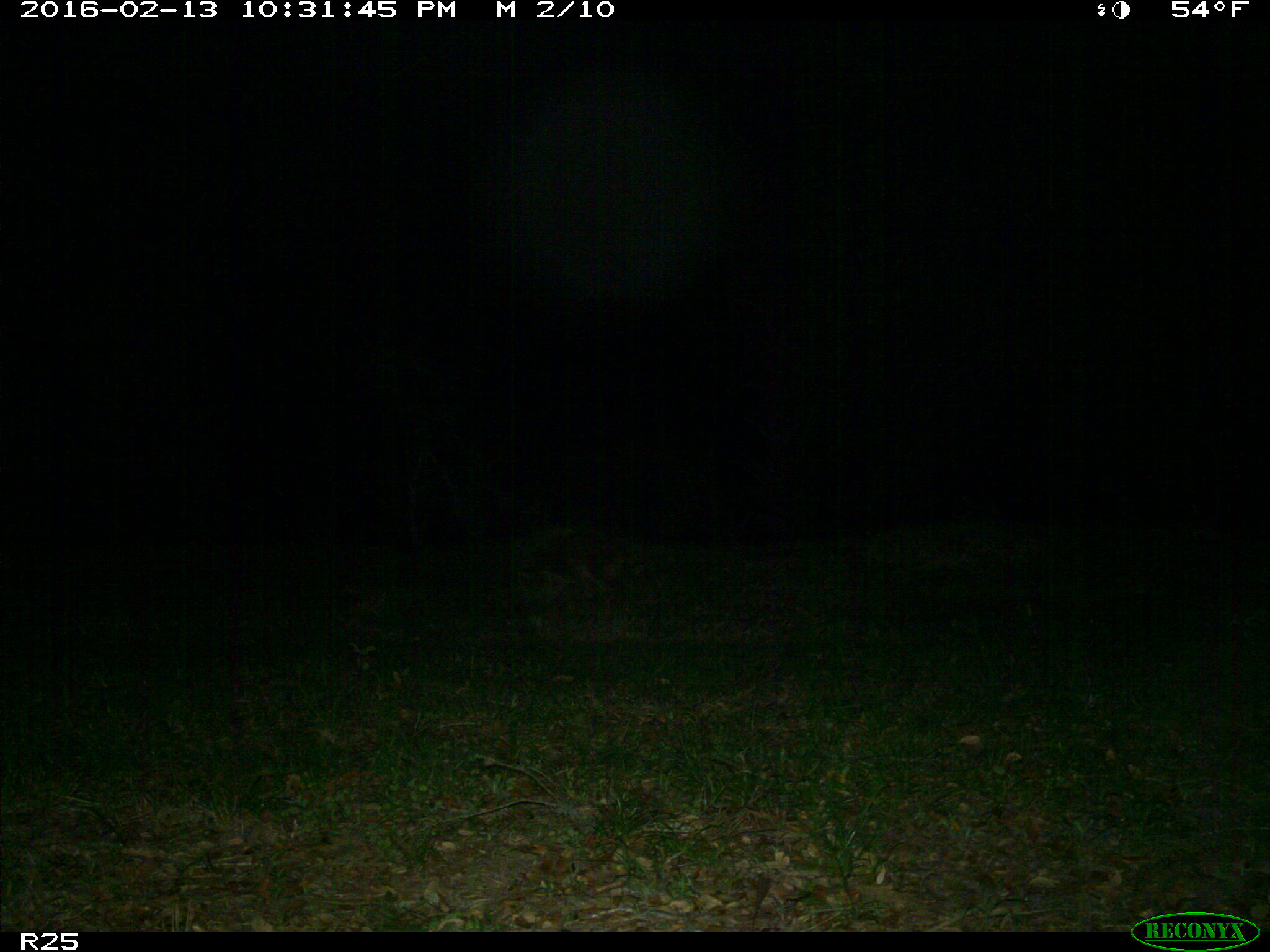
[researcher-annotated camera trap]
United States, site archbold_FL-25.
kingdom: Animalia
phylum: Chordata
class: Mammalia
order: Carnivora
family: Procyonidae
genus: Procyon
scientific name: Procyon lotor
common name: common raccoon